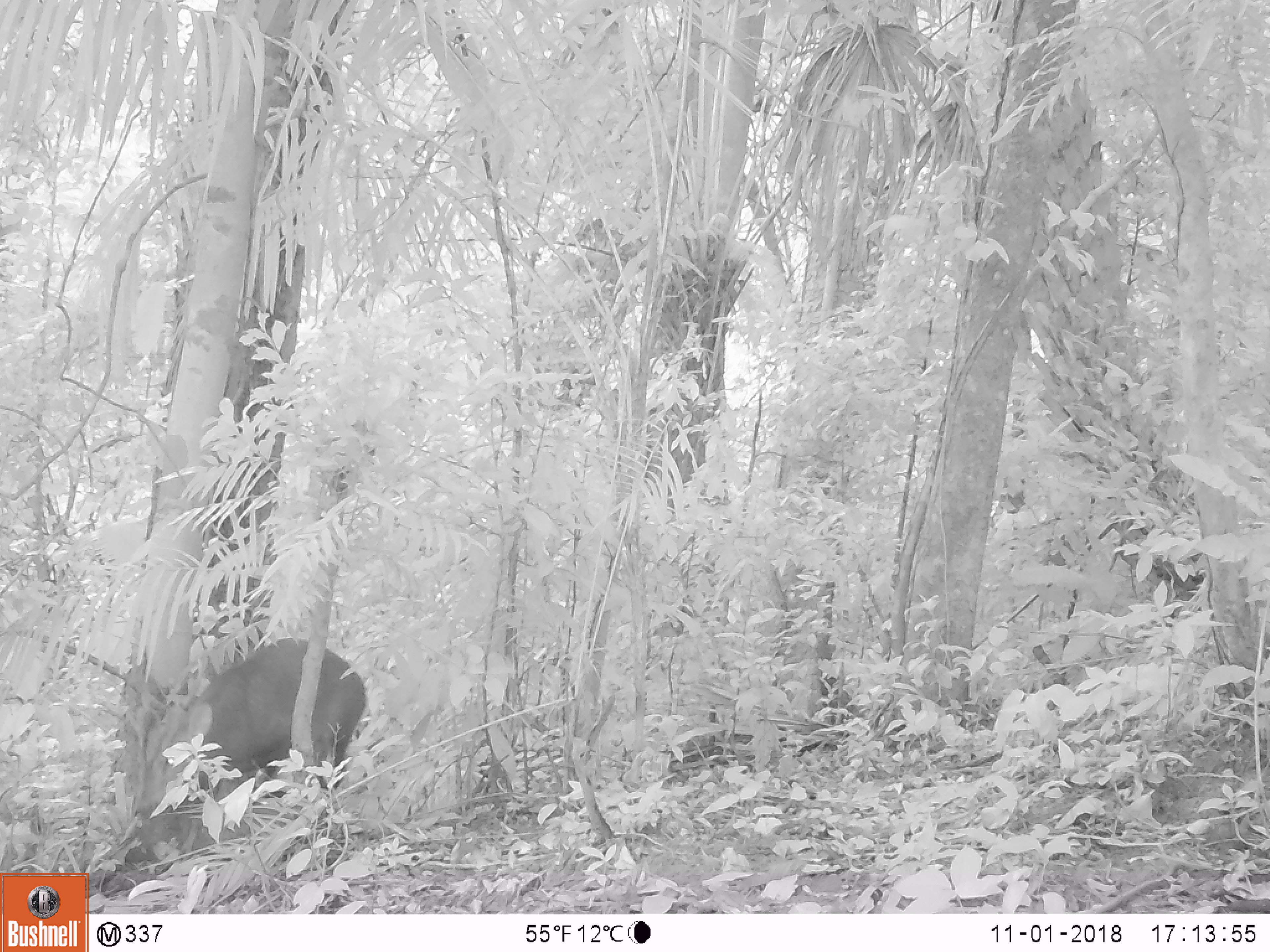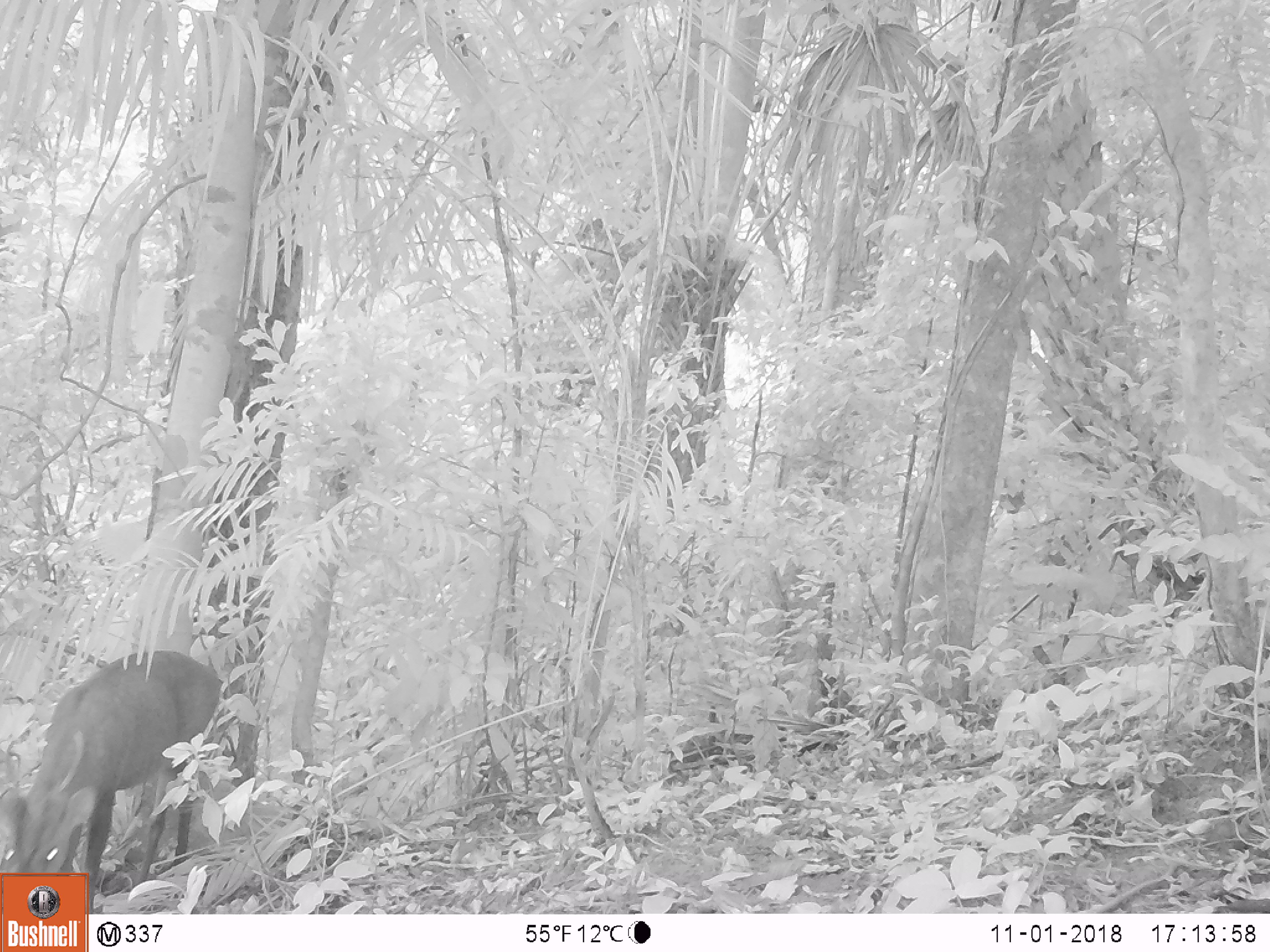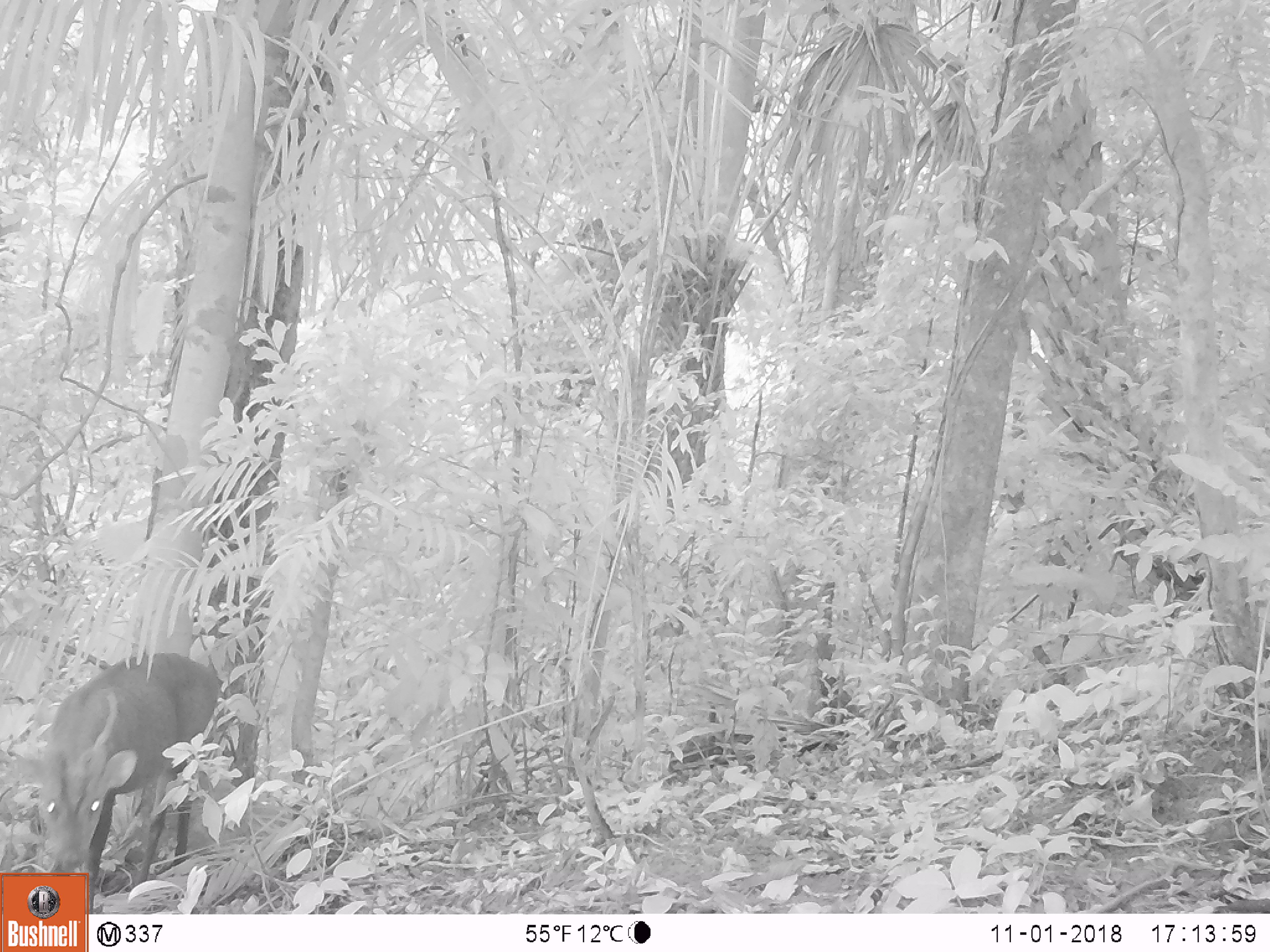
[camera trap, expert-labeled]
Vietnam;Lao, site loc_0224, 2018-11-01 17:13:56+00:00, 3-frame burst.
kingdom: Animalia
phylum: Chordata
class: Mammalia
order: Artiodactyla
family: Cervidae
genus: Muntiacus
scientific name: Muntiacus vuquangensis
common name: large-antlered muntjac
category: large antlered muntjac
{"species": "large antlered muntjac (large-antlered muntjac) (Muntiacus vuquangensis)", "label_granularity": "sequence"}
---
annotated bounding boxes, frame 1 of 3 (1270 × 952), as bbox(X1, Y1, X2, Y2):
large antlered muntjac: bbox(131, 637, 367, 863)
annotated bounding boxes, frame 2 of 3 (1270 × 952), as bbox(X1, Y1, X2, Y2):
large antlered muntjac: bbox(0, 649, 223, 914)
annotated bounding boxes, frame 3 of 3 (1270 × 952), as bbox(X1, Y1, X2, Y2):
large antlered muntjac: bbox(9, 650, 227, 914)